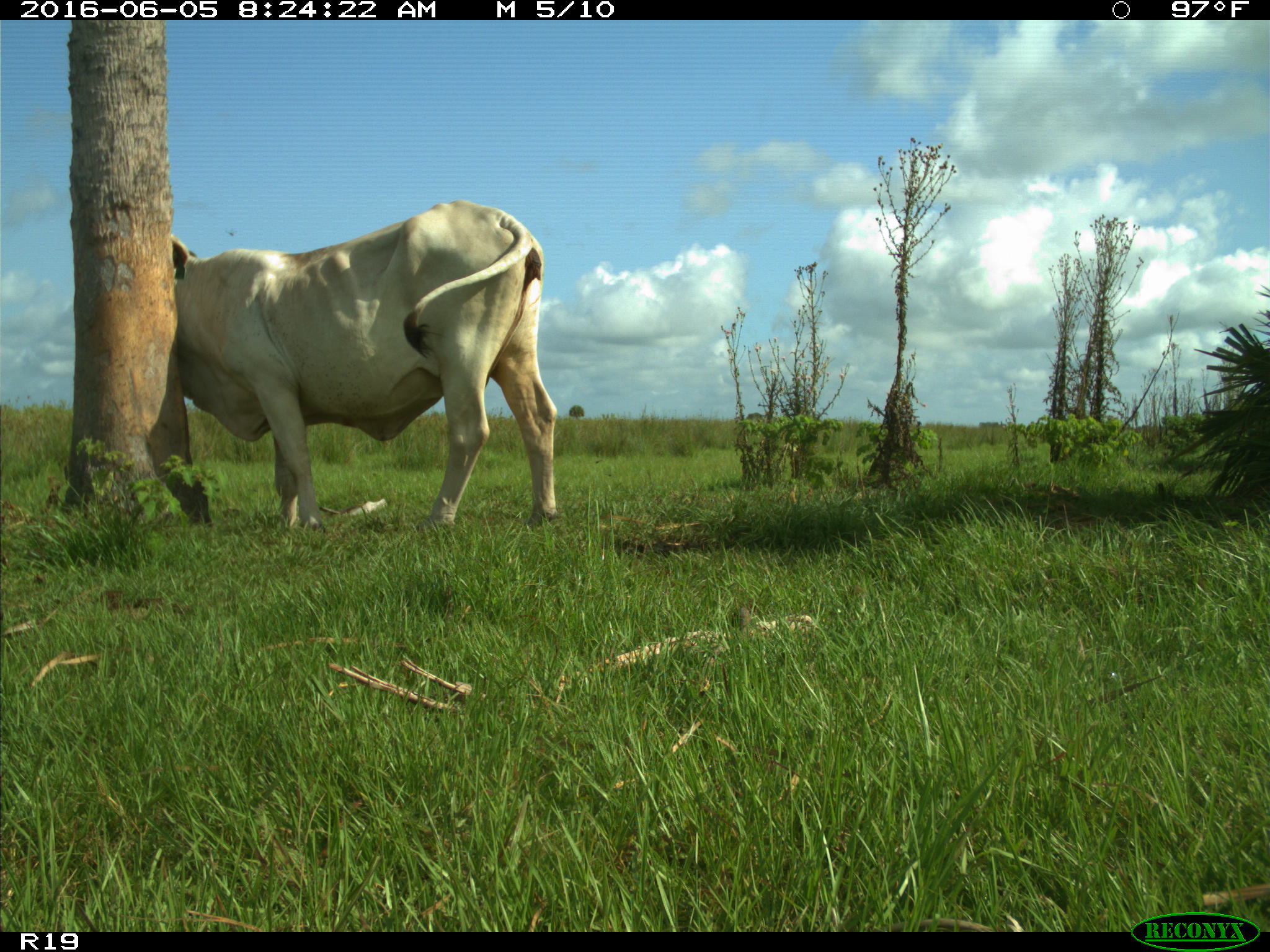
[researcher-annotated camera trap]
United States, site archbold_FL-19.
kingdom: Animalia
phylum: Chordata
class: Mammalia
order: Artiodactyla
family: Bovidae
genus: Bos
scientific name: Bos taurus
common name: domestic cow